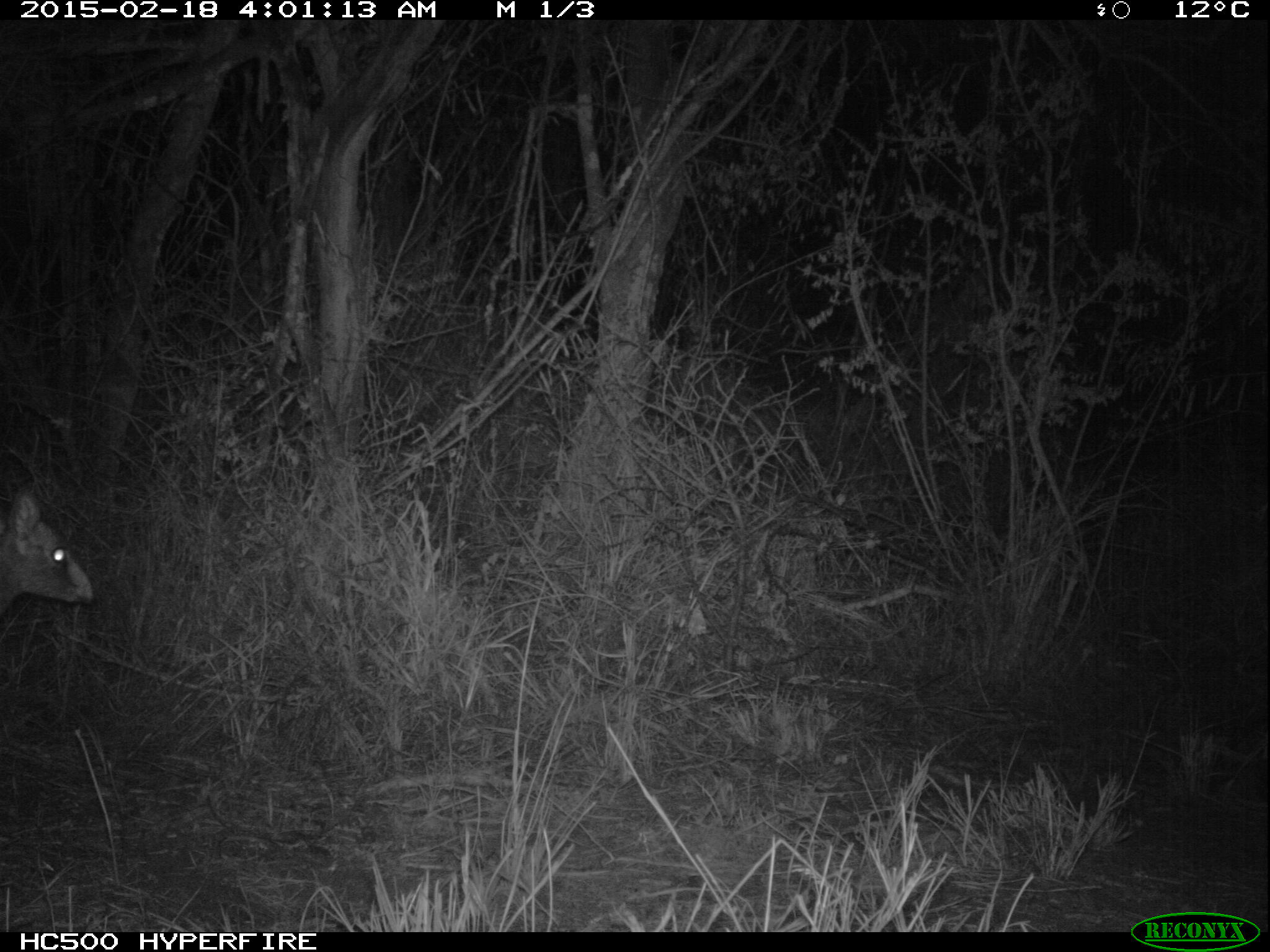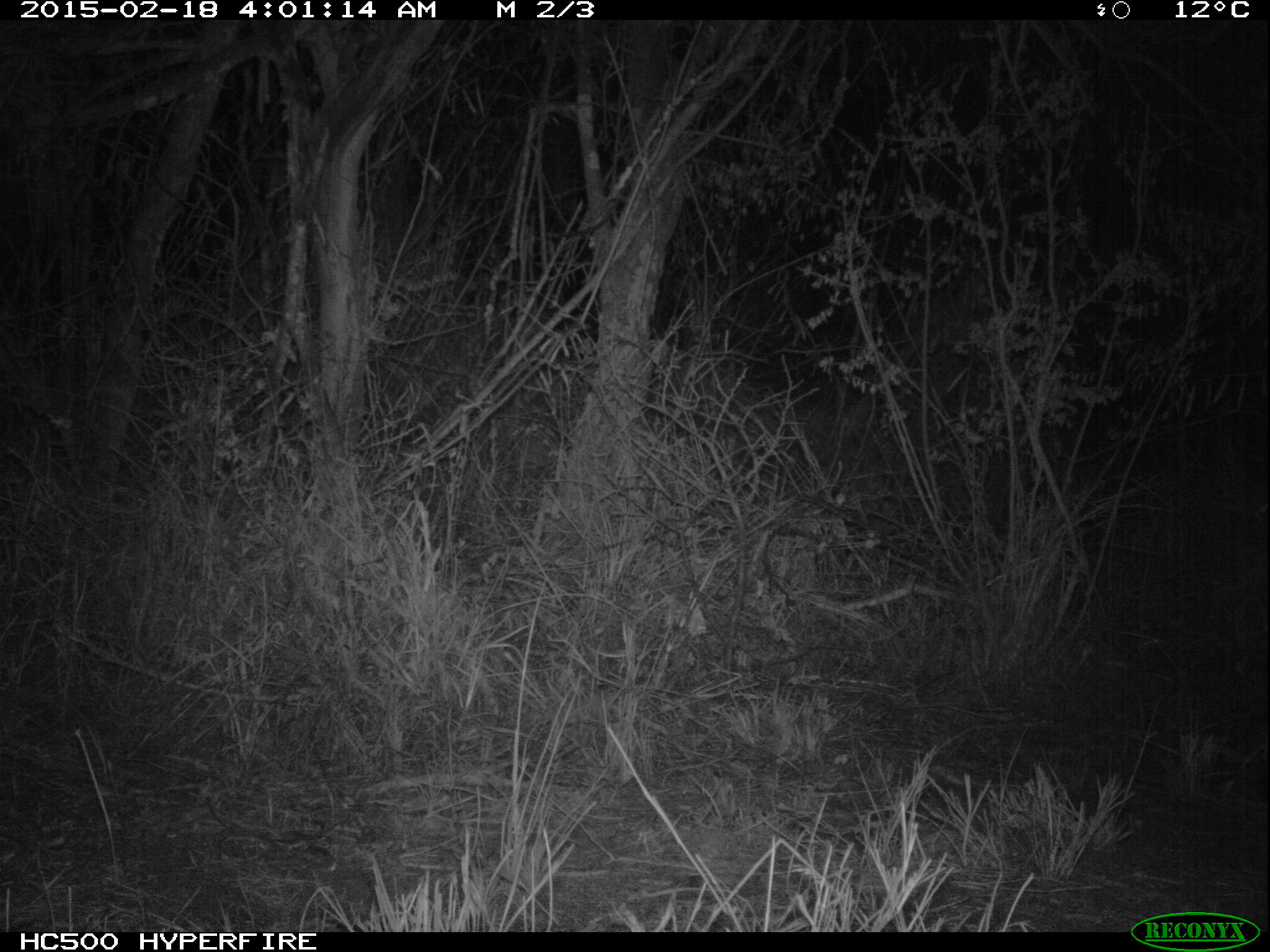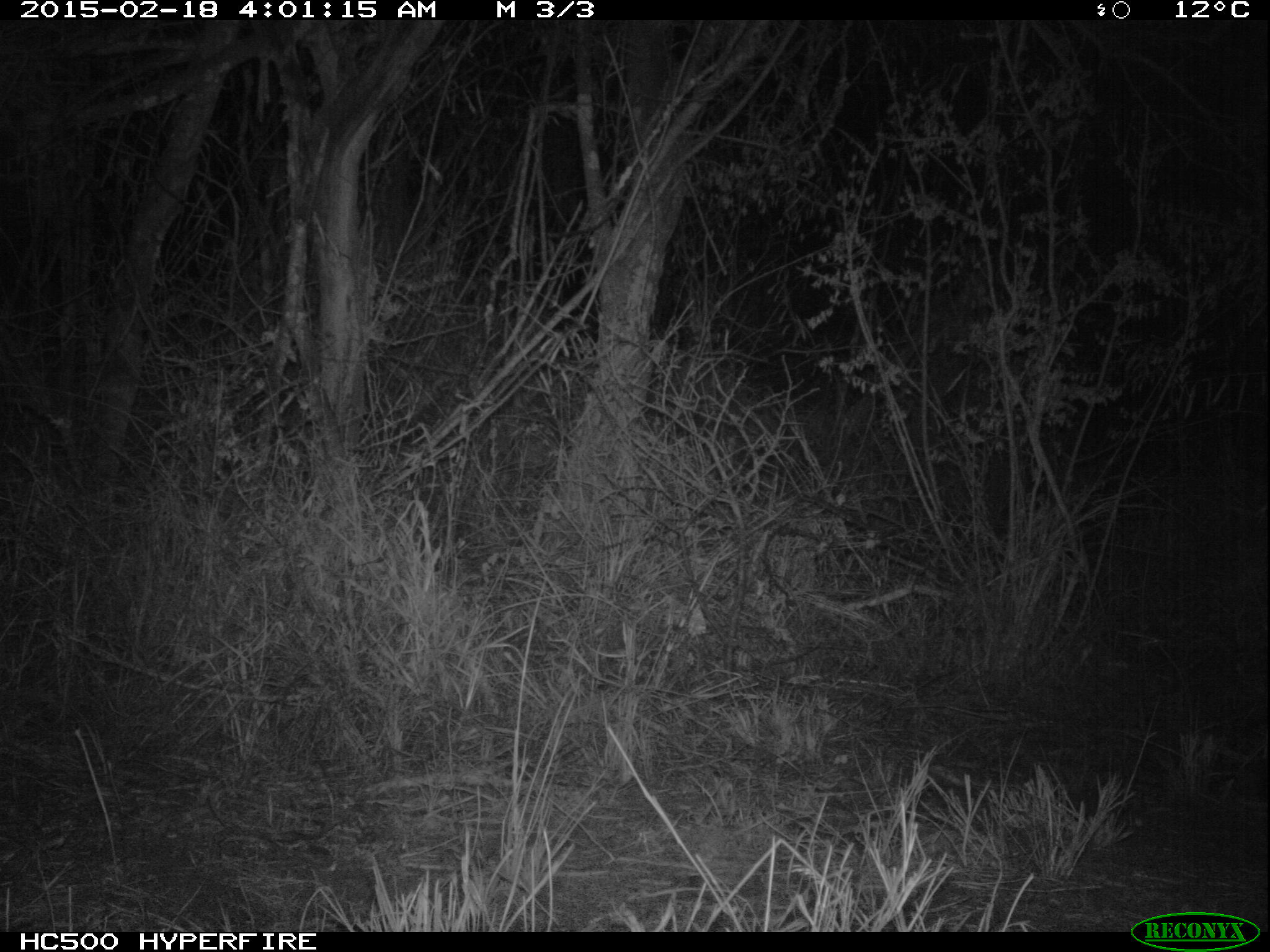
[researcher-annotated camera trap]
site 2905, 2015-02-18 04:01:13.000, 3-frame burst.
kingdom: Animalia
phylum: Chordata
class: Mammalia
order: Artiodactyla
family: Bovidae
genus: Madoqua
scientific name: Madoqua guentheri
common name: günther's dik-dik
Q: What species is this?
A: Madoqua guentheri (günther's dik-dik).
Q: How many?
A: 1.